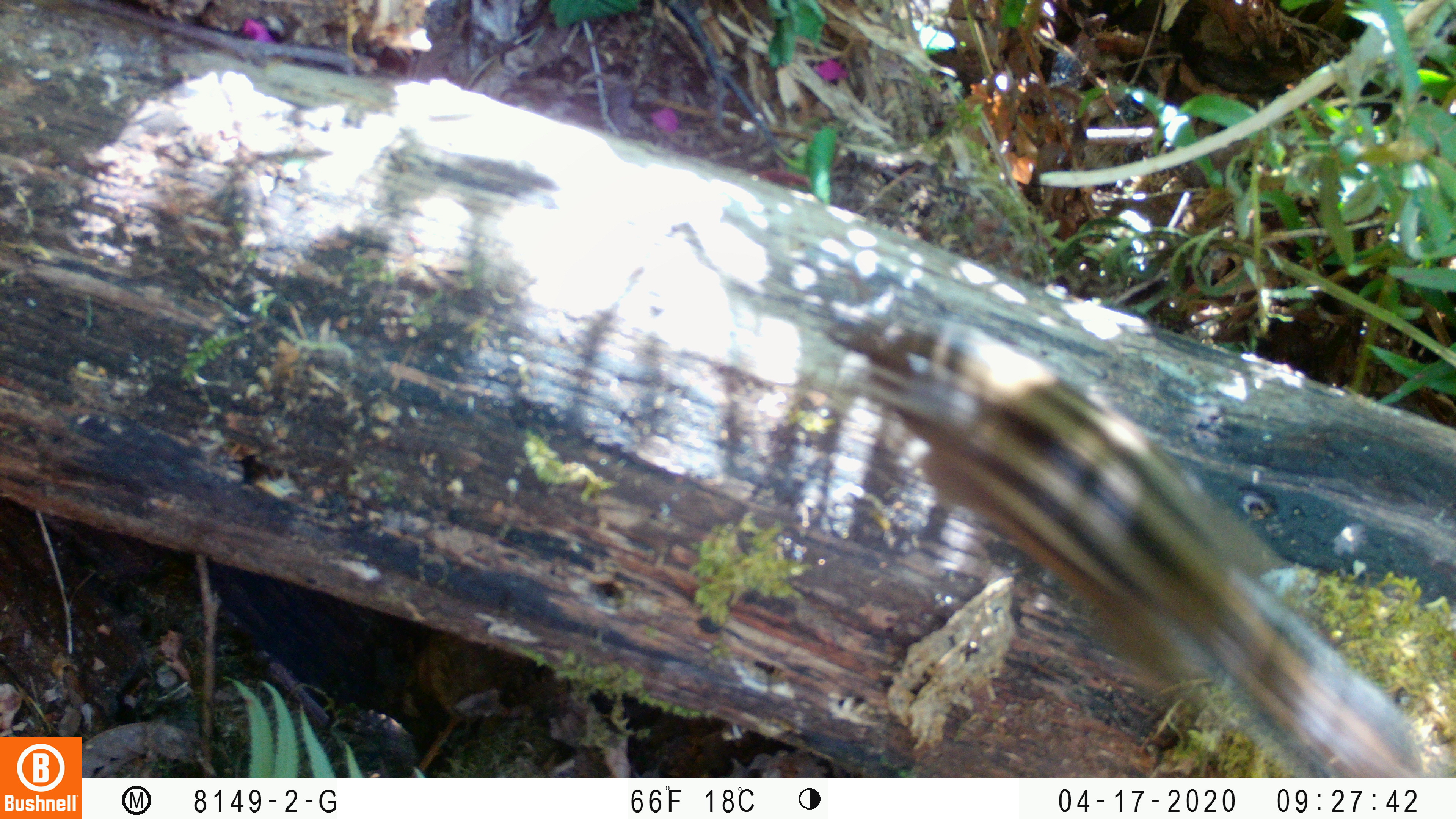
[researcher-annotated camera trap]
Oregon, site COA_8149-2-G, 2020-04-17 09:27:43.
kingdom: Animalia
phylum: Chordata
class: Mammalia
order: Rodentia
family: Sciuridae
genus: Neotamias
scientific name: Neotamias townsendii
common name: townsend's chipmunk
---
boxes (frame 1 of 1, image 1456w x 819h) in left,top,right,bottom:
townsend's chipmunk: 846,304,1428,766